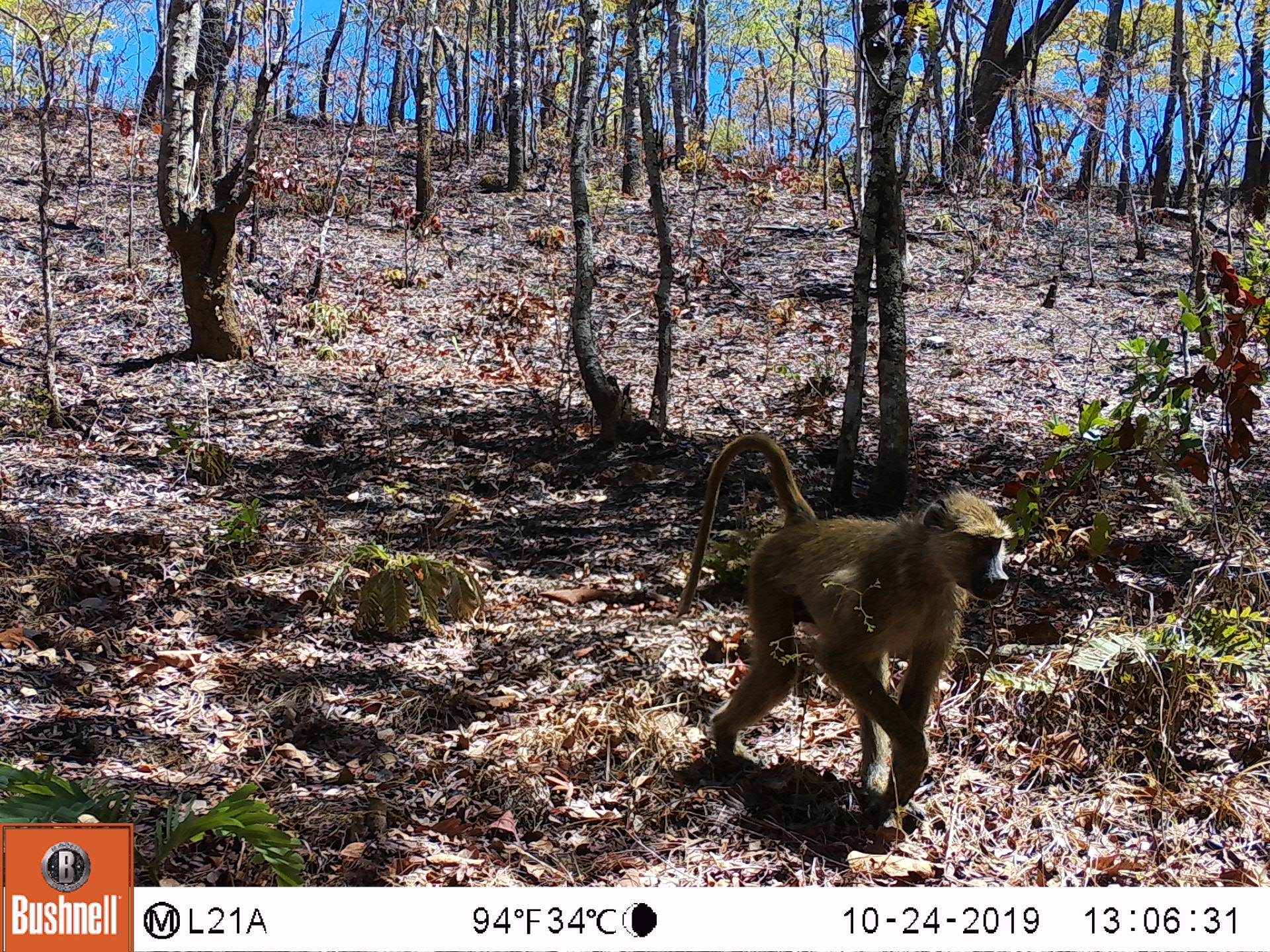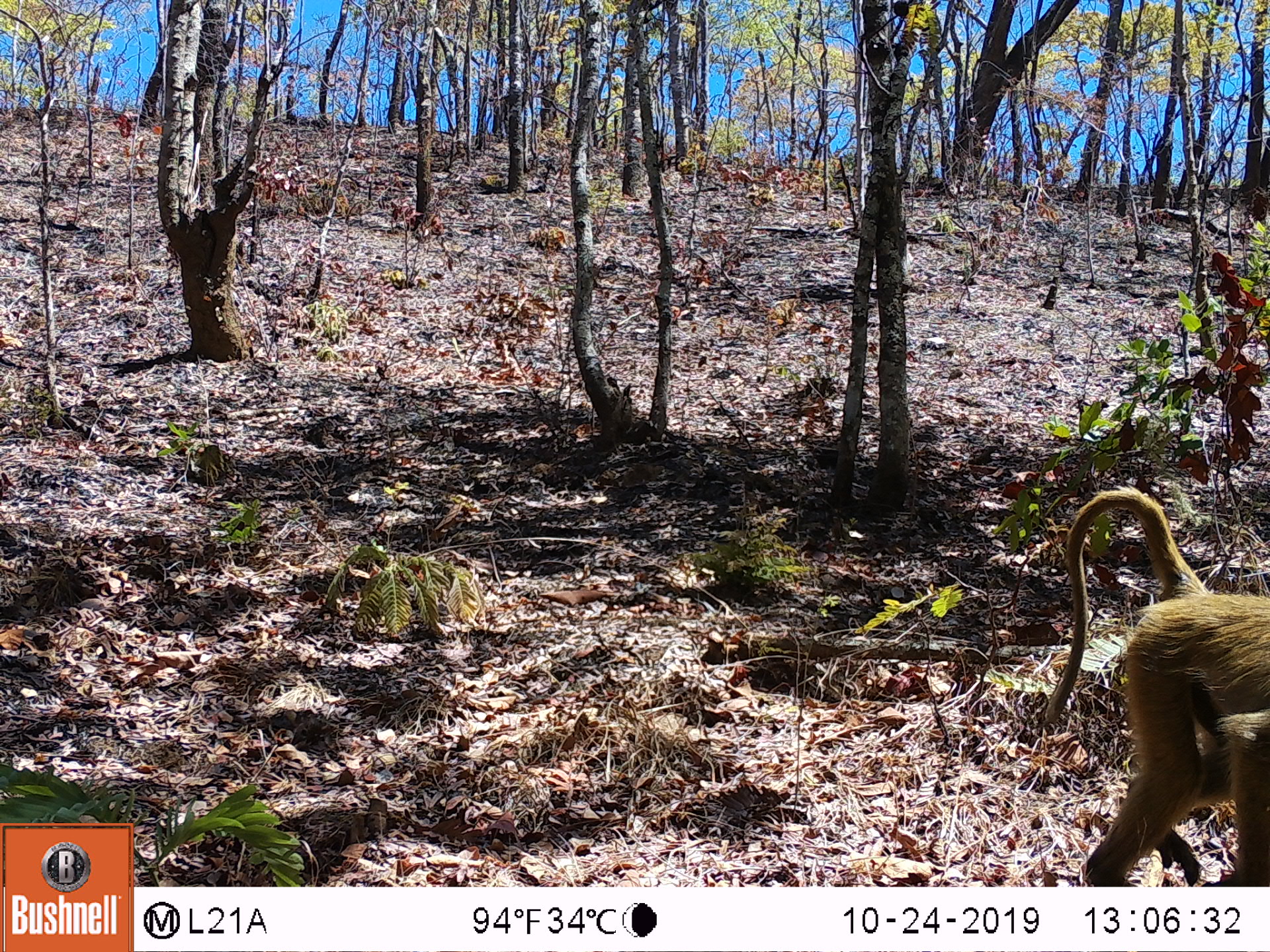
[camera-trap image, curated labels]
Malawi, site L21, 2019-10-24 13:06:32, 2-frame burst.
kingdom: Animalia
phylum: Chordata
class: Mammalia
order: Primates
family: Cercopithecidae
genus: Papio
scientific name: Papio cynocephalus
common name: yellow baboon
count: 1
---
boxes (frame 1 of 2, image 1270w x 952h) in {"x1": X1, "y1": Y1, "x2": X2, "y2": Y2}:
yellow baboon: {"x1": 678, "y1": 427, "x2": 1015, "y2": 824}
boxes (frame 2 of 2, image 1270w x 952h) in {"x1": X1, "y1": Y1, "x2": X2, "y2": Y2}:
yellow baboon: {"x1": 1050, "y1": 489, "x2": 1270, "y2": 882}